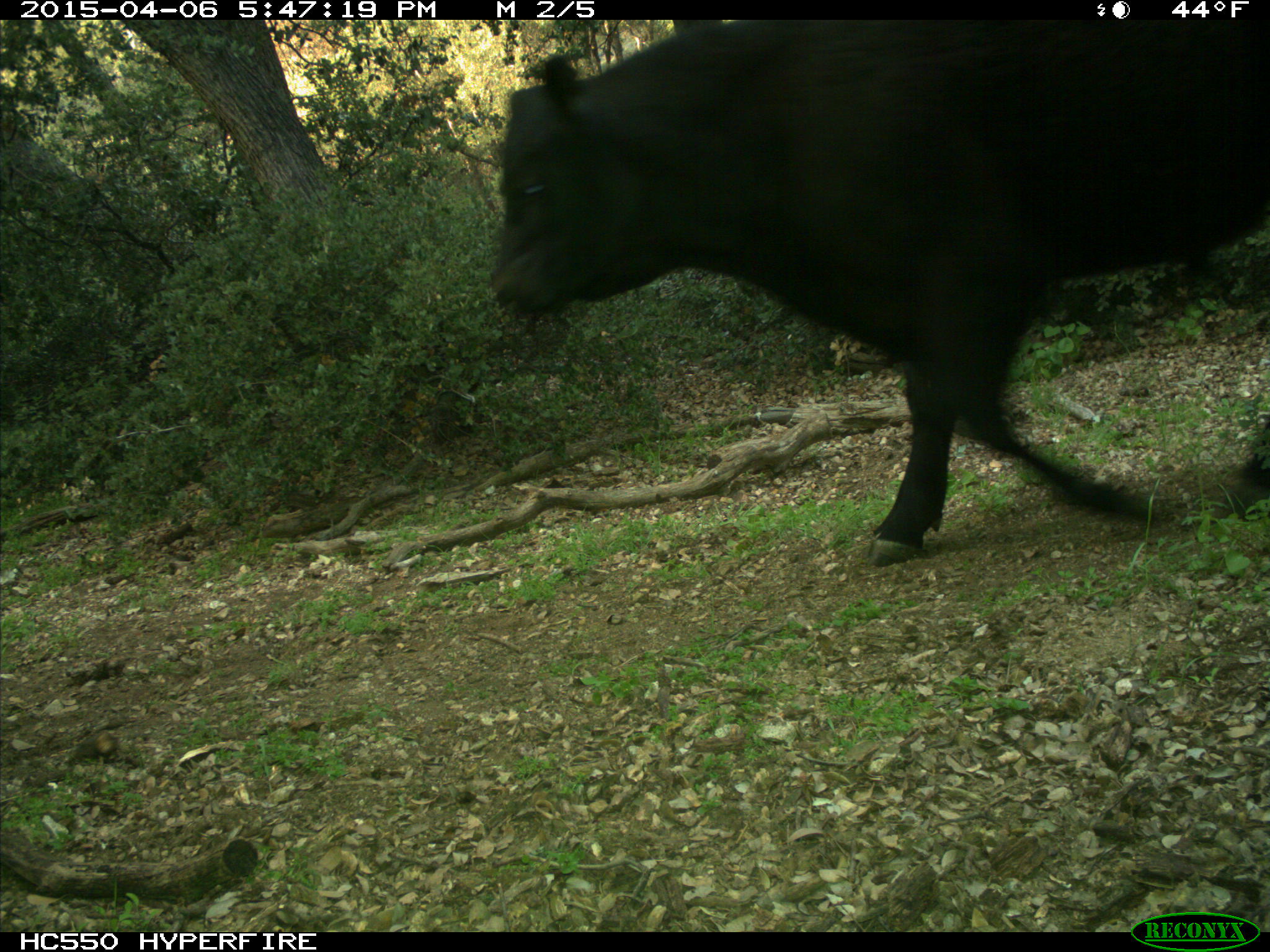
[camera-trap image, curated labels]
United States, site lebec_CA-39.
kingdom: Animalia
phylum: Chordata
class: Mammalia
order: Artiodactyla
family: Bovidae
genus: Bos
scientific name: Bos taurus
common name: domestic cow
Bos taurus (domestic cow).